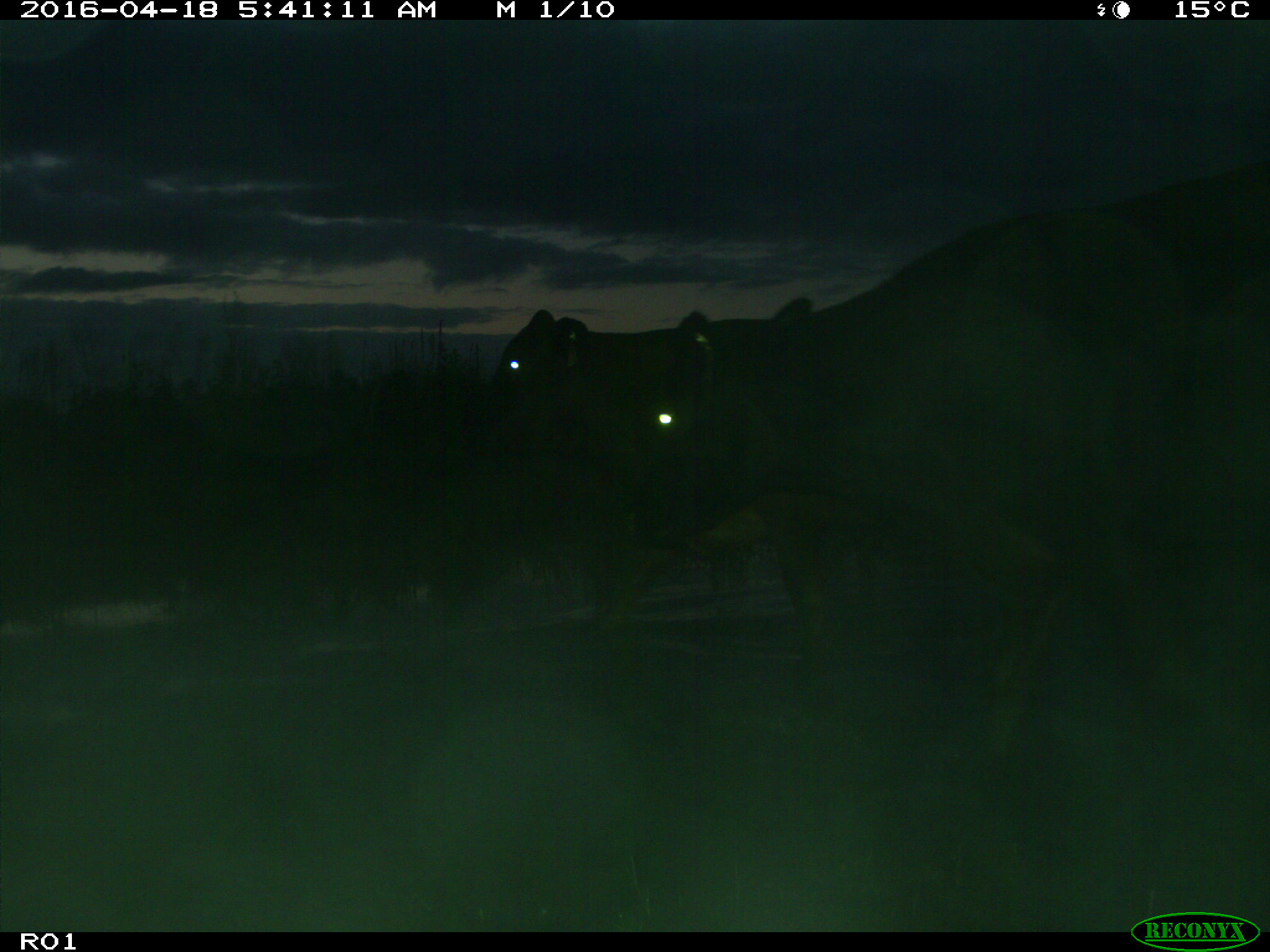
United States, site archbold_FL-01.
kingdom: Animalia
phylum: Chordata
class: Mammalia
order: Artiodactyla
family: Bovidae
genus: Bos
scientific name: Bos taurus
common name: domestic cow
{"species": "Bos taurus (domestic cow)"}